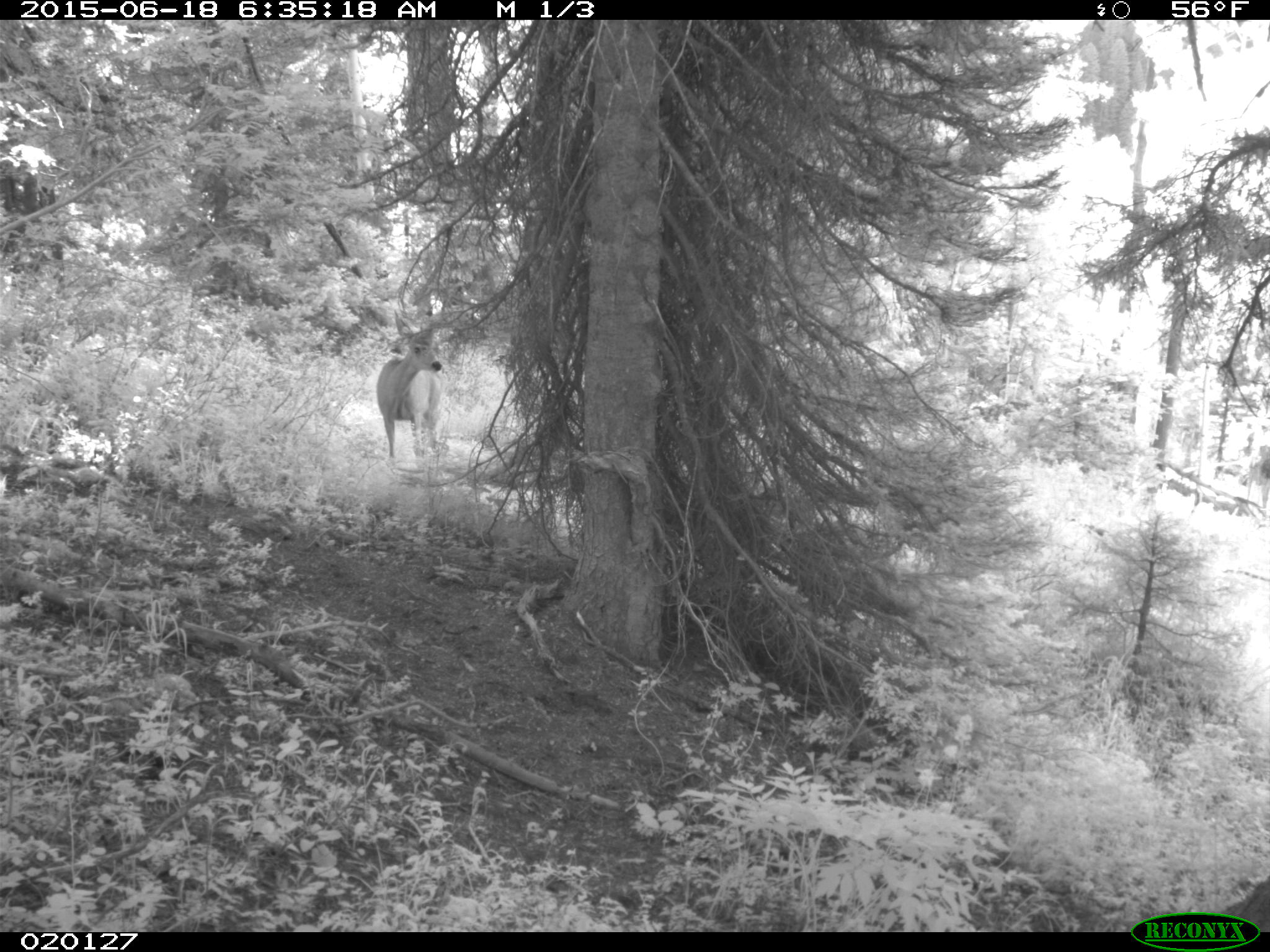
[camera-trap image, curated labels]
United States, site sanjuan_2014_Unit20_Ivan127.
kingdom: Animalia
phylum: Chordata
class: Mammalia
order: Artiodactyla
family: Cervidae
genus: Odocoileus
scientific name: Odocoileus hemionus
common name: mule deer